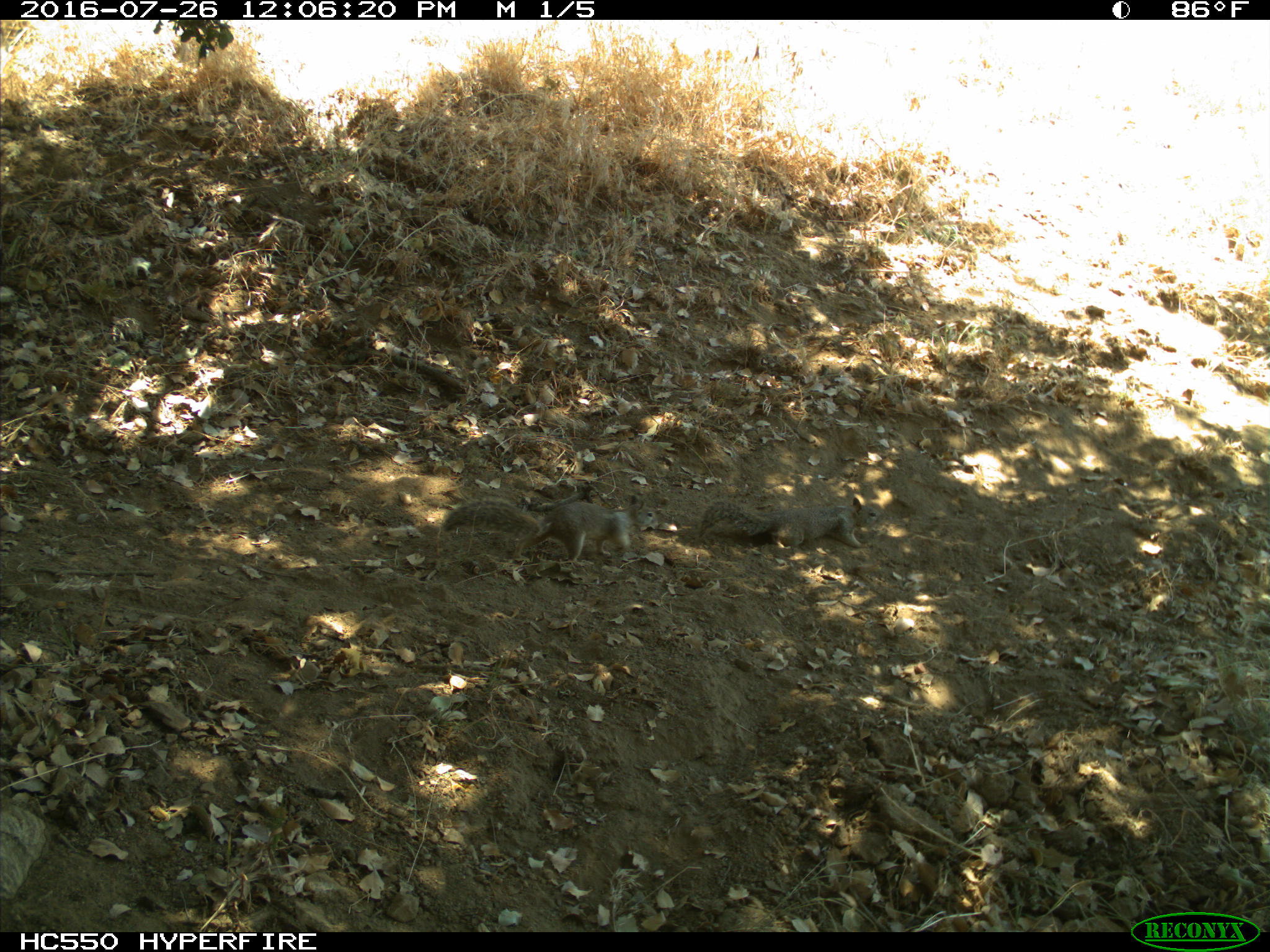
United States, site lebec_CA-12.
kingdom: Animalia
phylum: Chordata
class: Mammalia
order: Rodentia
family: Sciuridae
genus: Otospermophilus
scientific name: Otospermophilus beecheyi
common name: california ground squirrel